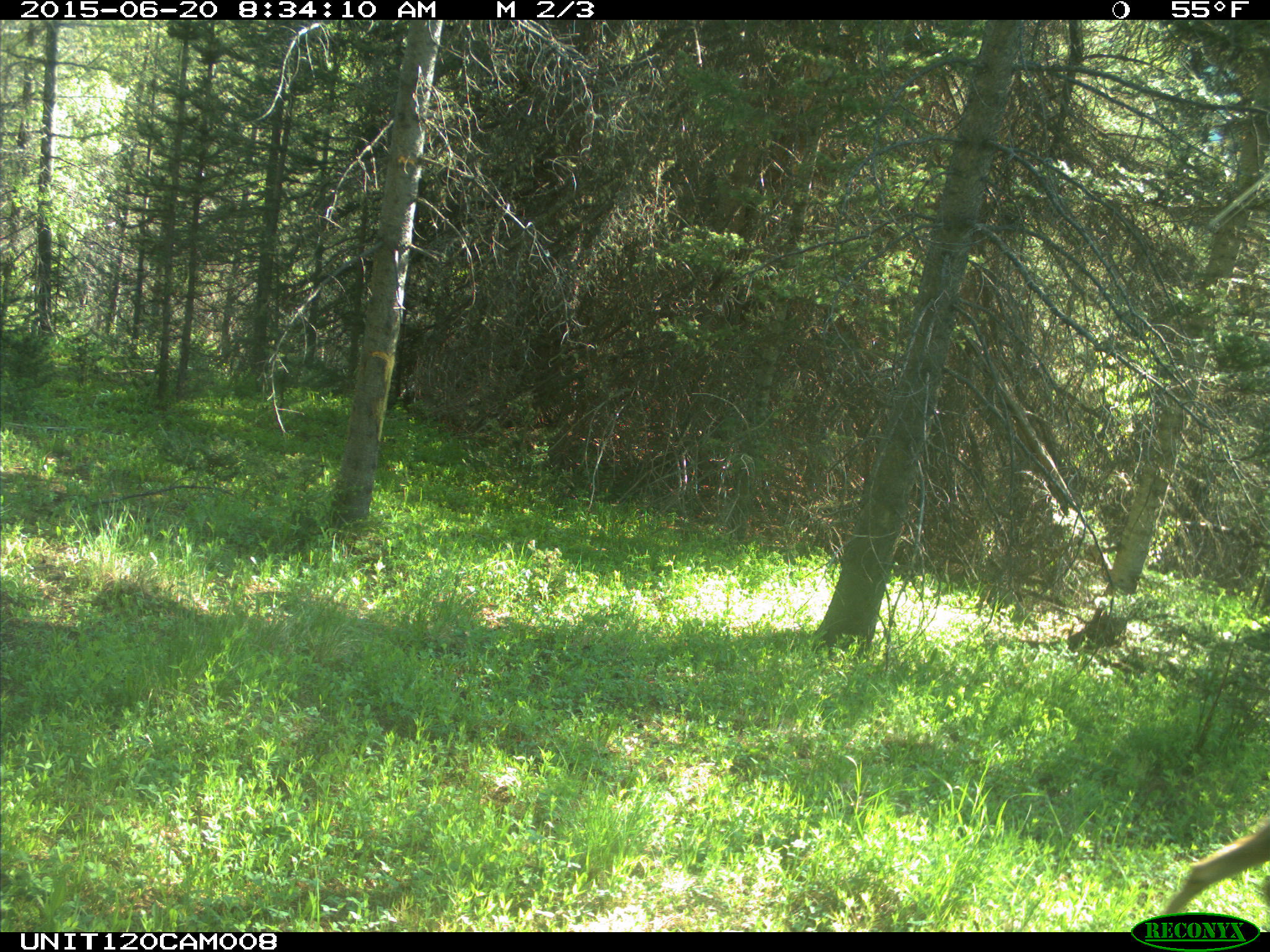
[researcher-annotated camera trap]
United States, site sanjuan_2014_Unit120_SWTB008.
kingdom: Animalia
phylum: Chordata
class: Mammalia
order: Artiodactyla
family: Cervidae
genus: Odocoileus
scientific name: Odocoileus hemionus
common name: mule deer